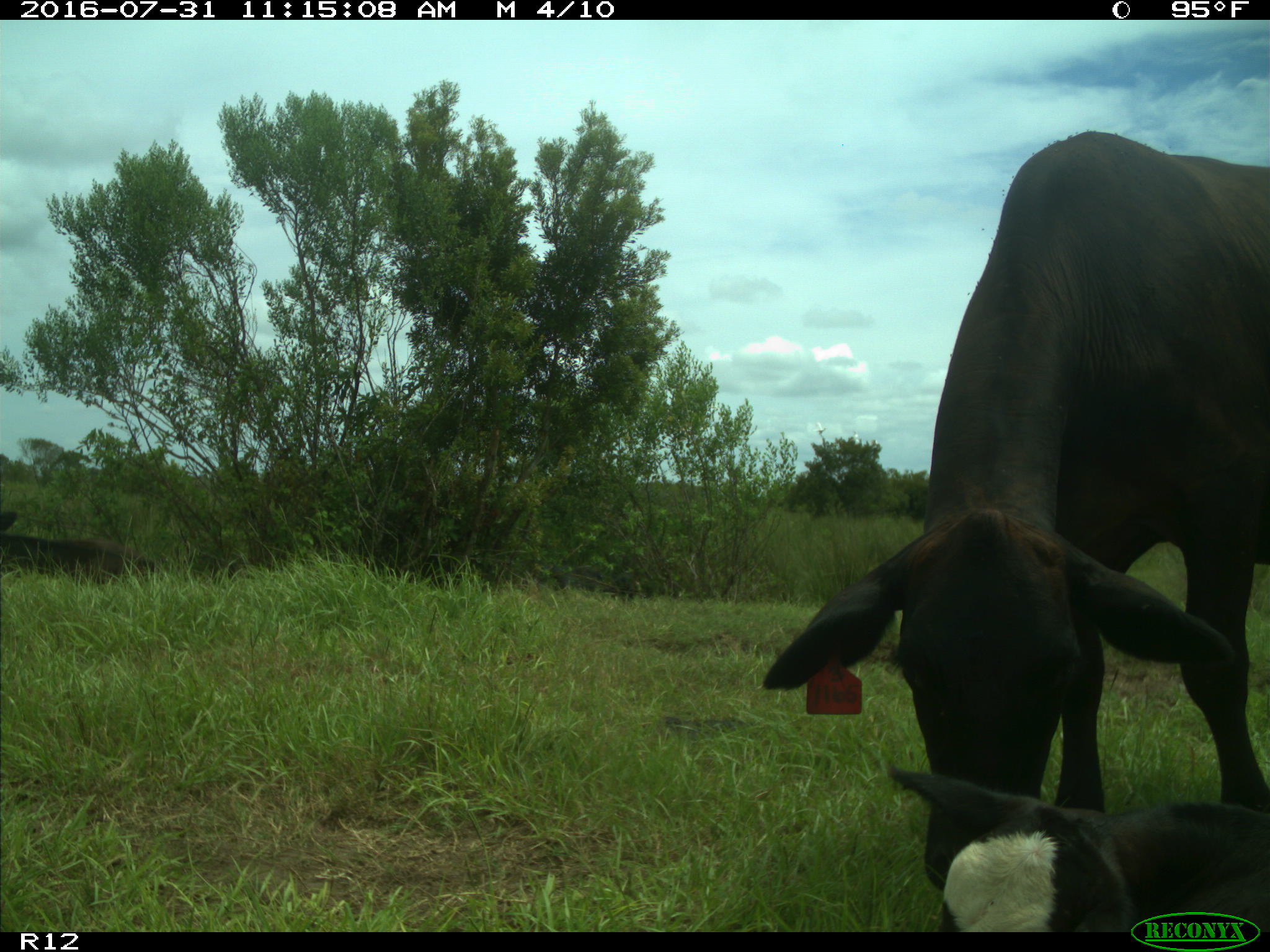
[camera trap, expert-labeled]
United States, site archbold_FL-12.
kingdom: Animalia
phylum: Chordata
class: Mammalia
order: Artiodactyla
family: Bovidae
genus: Bos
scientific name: Bos taurus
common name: domestic cow